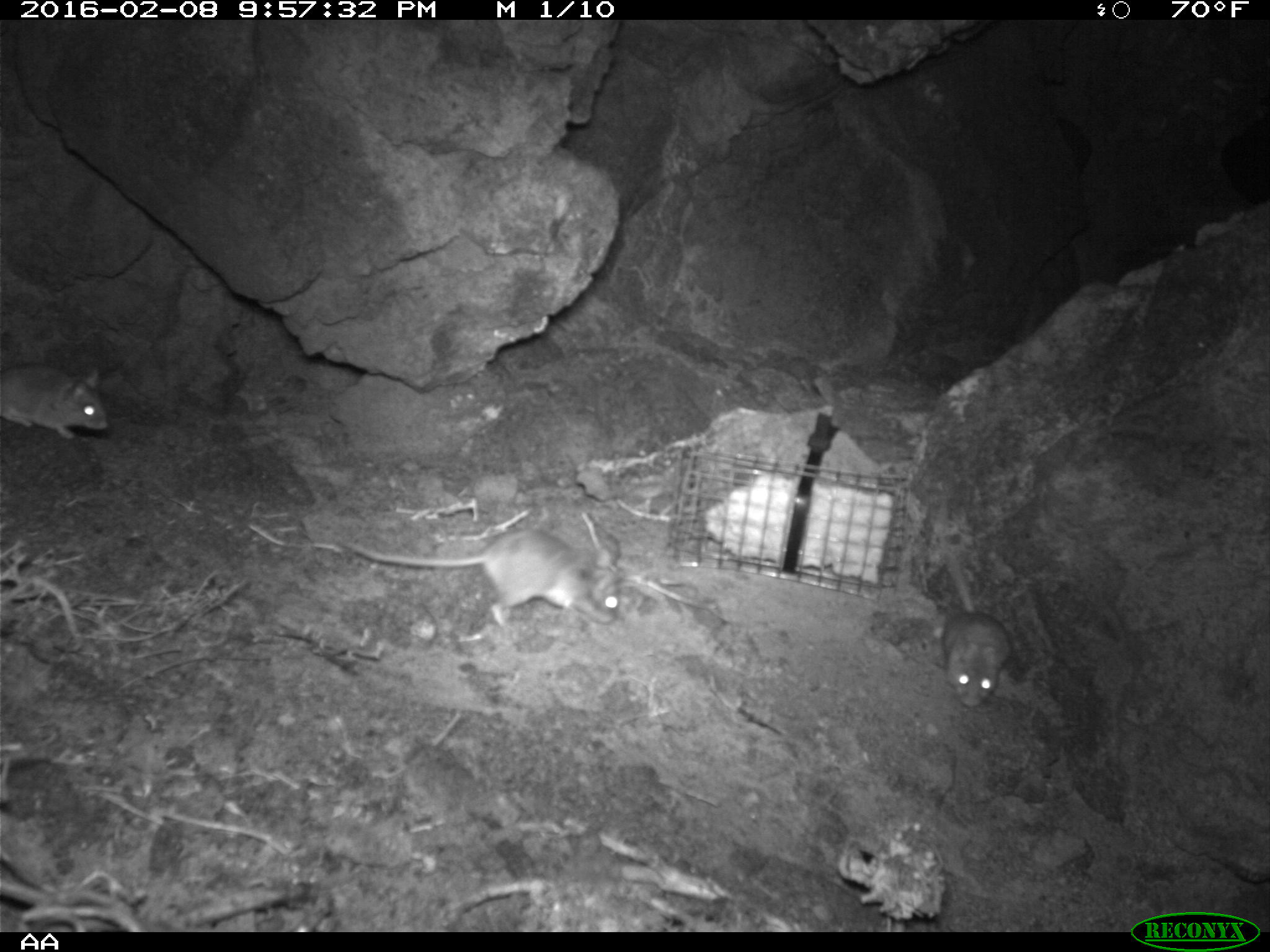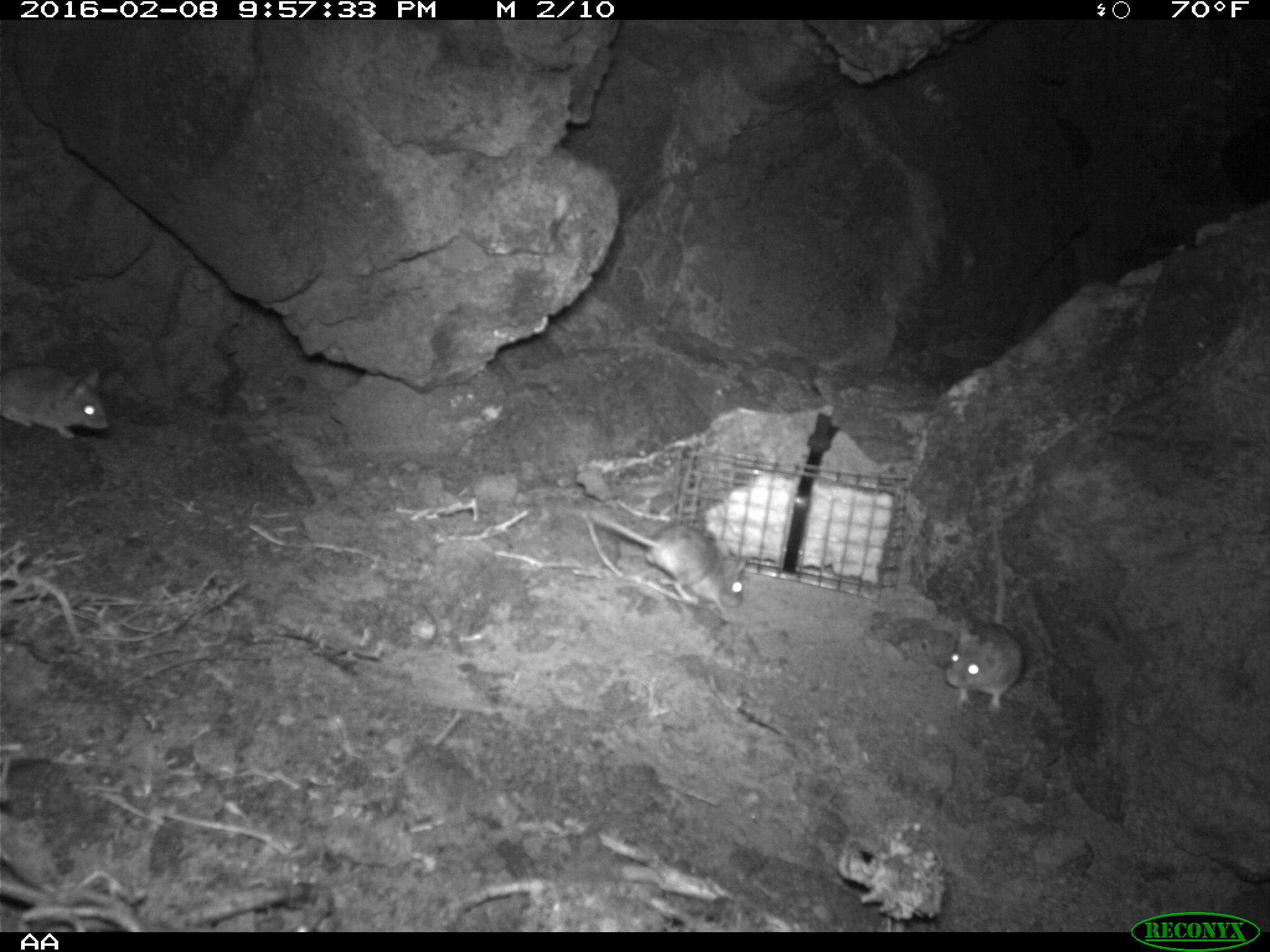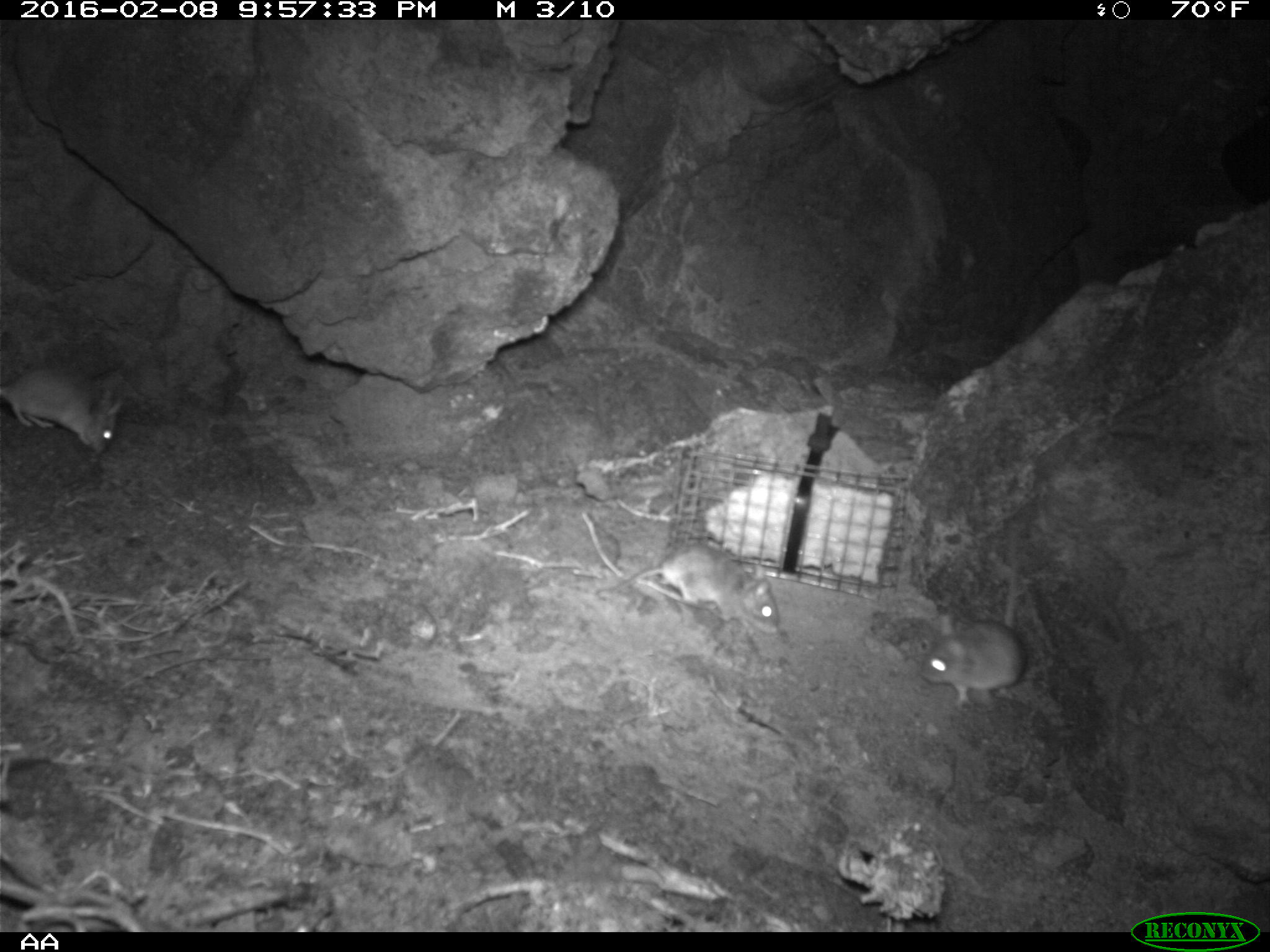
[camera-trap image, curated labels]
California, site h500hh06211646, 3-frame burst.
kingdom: Animalia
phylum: Chordata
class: Mammalia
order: Rodentia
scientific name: Rodentia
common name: rodent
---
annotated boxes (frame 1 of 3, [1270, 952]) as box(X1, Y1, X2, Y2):
rodent: box(334, 531, 624, 627); box(931, 524, 1008, 705); box(0, 363, 109, 443)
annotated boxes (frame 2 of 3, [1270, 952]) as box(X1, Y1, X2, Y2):
rodent: box(571, 498, 746, 615); box(945, 525, 1024, 710); box(0, 364, 107, 438)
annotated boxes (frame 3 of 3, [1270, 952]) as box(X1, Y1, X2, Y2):
rodent: box(920, 522, 1026, 708); box(595, 544, 781, 635); box(0, 366, 125, 453)